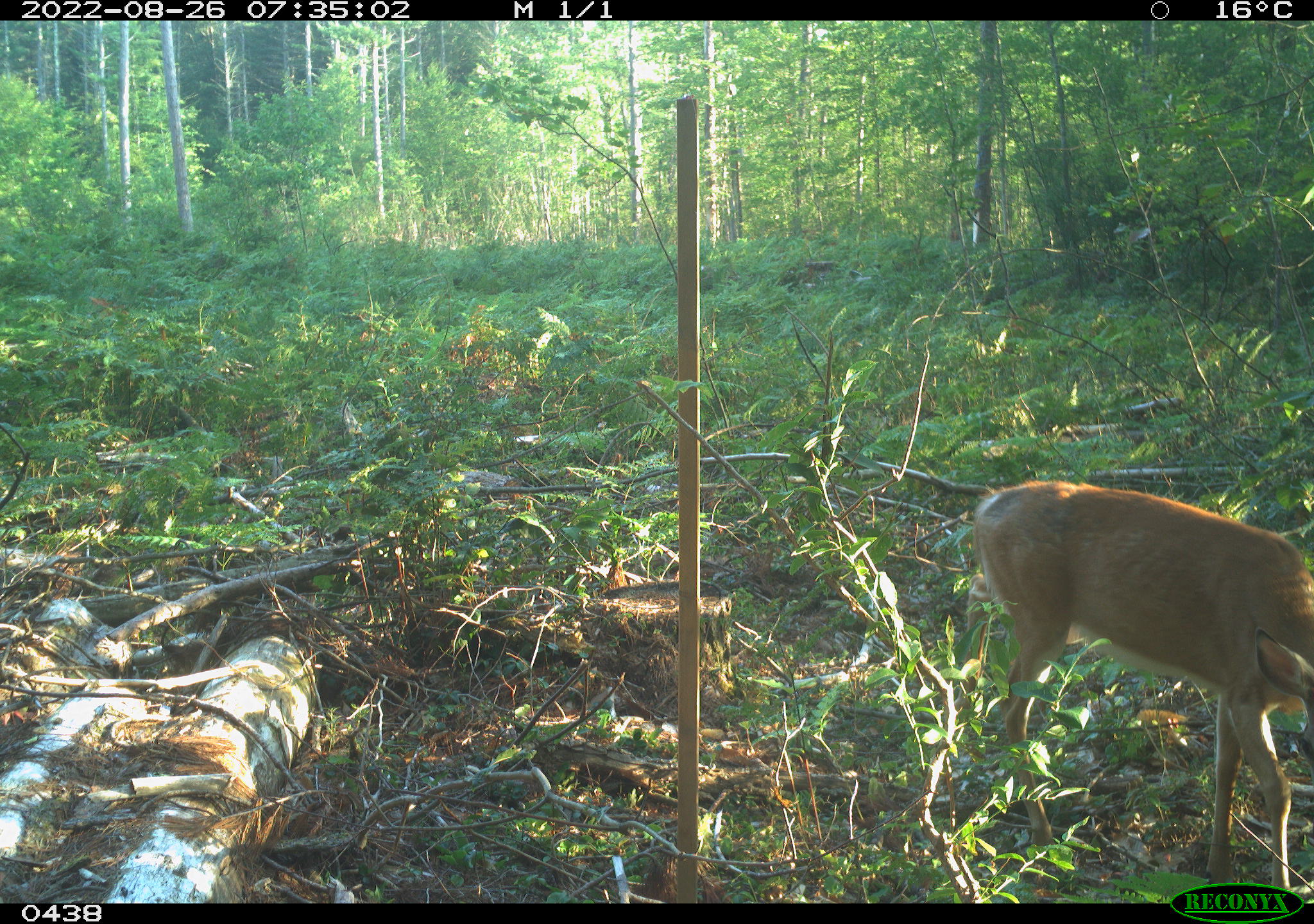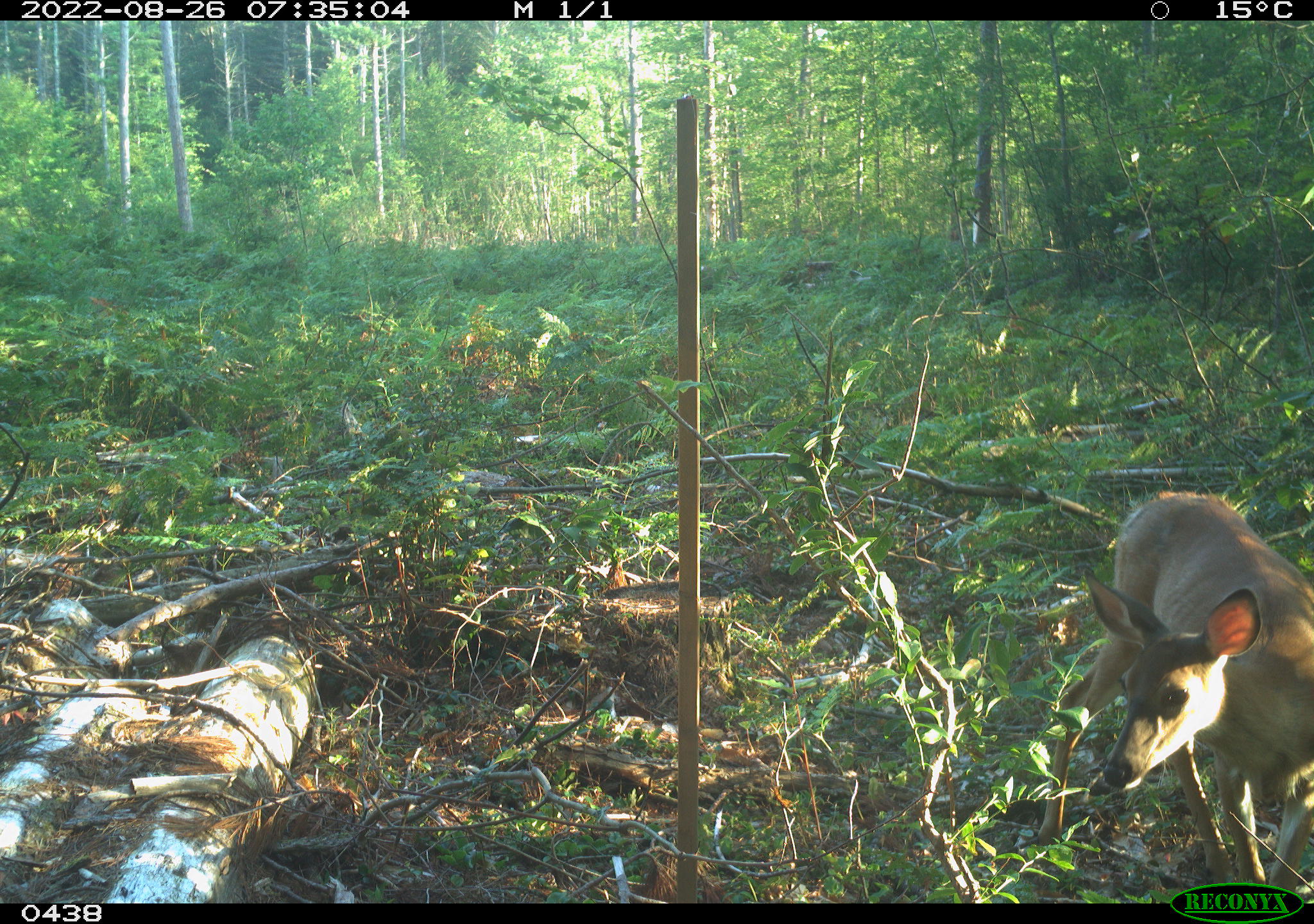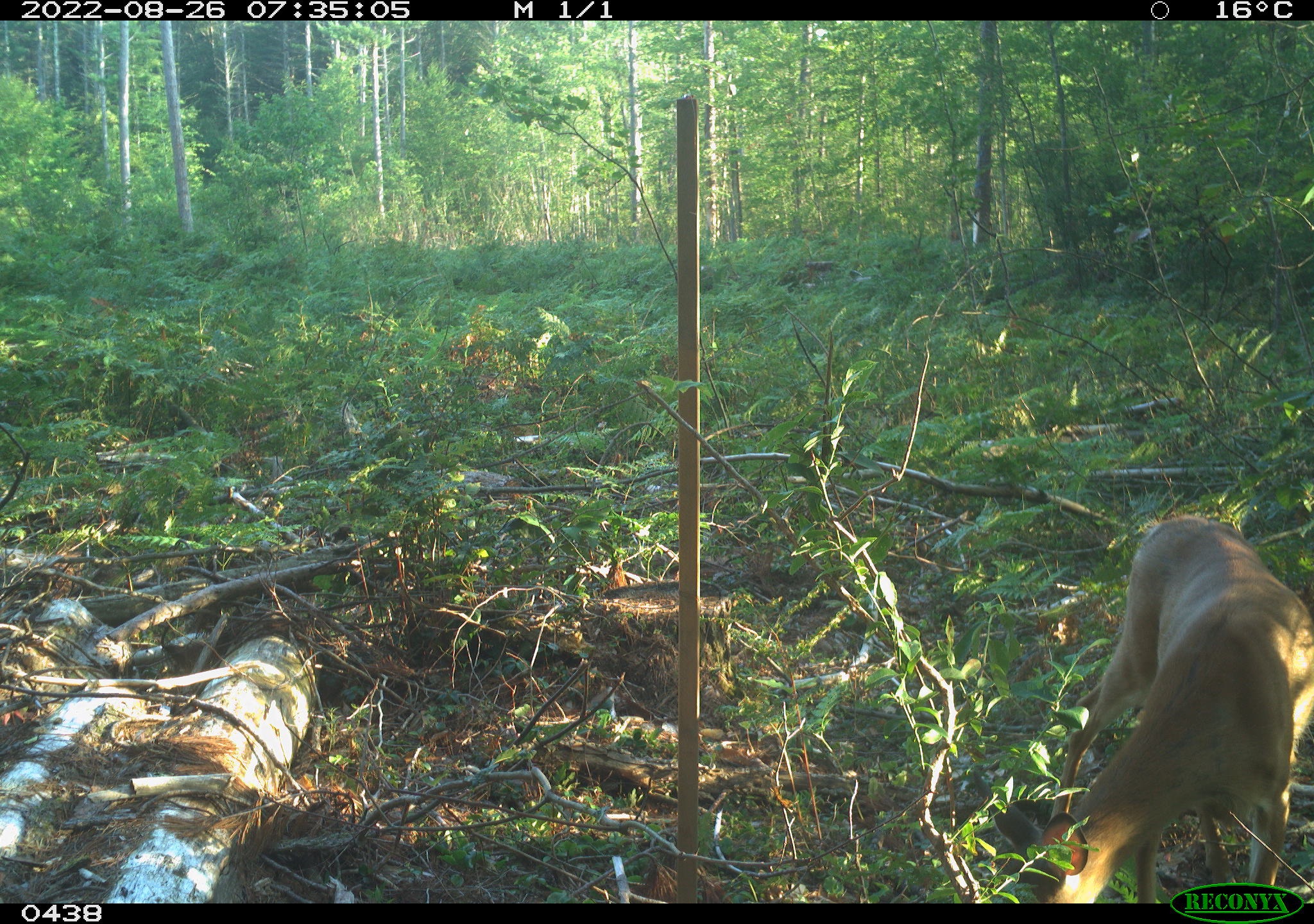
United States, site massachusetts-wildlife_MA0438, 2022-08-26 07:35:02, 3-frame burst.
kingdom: Animalia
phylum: Chordata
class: Mammalia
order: Artiodactyla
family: Cervidae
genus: Odocoileus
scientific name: Odocoileus virginianus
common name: white-tailed deer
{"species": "white-tailed deer (Odocoileus virginianus)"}